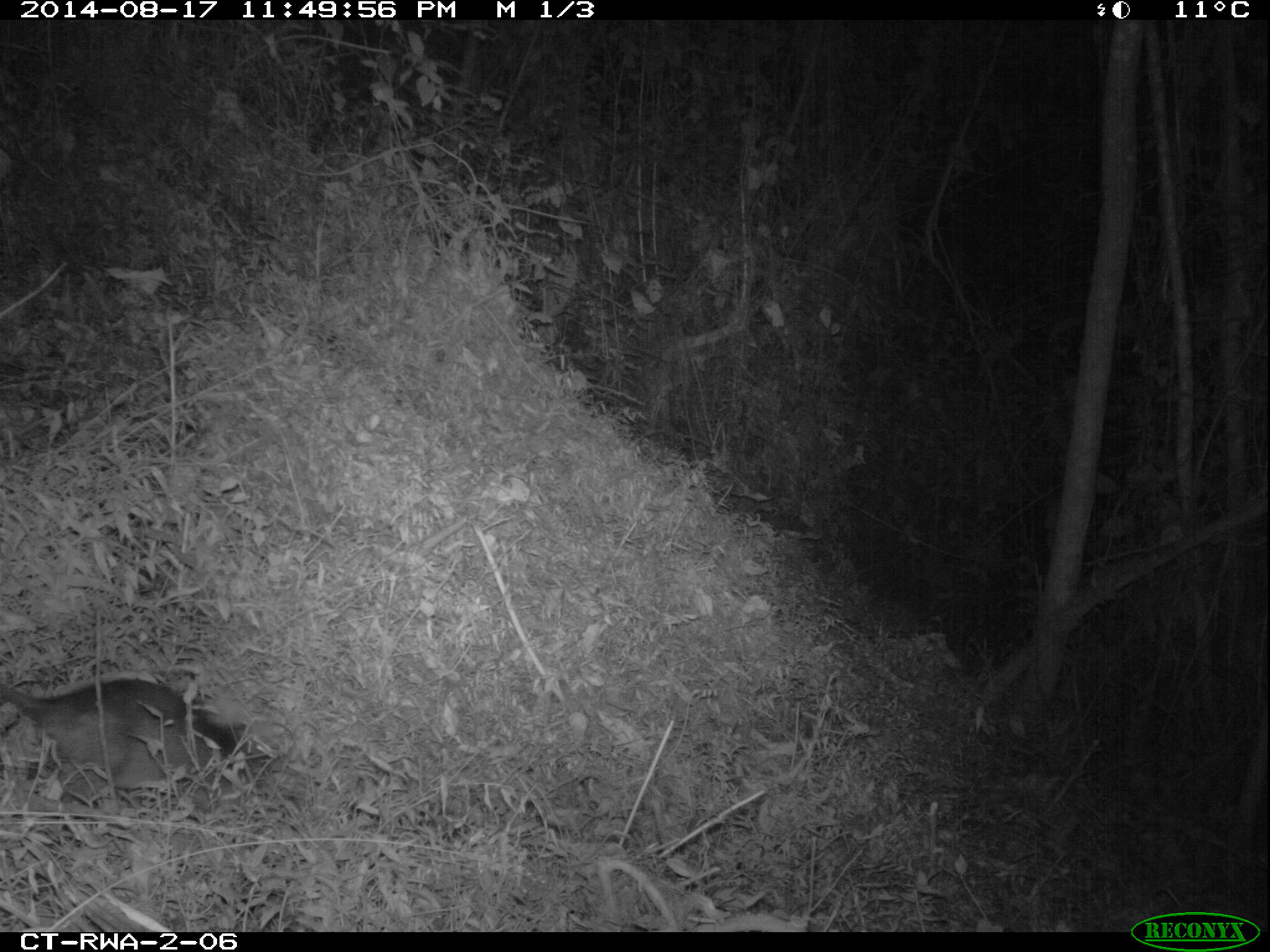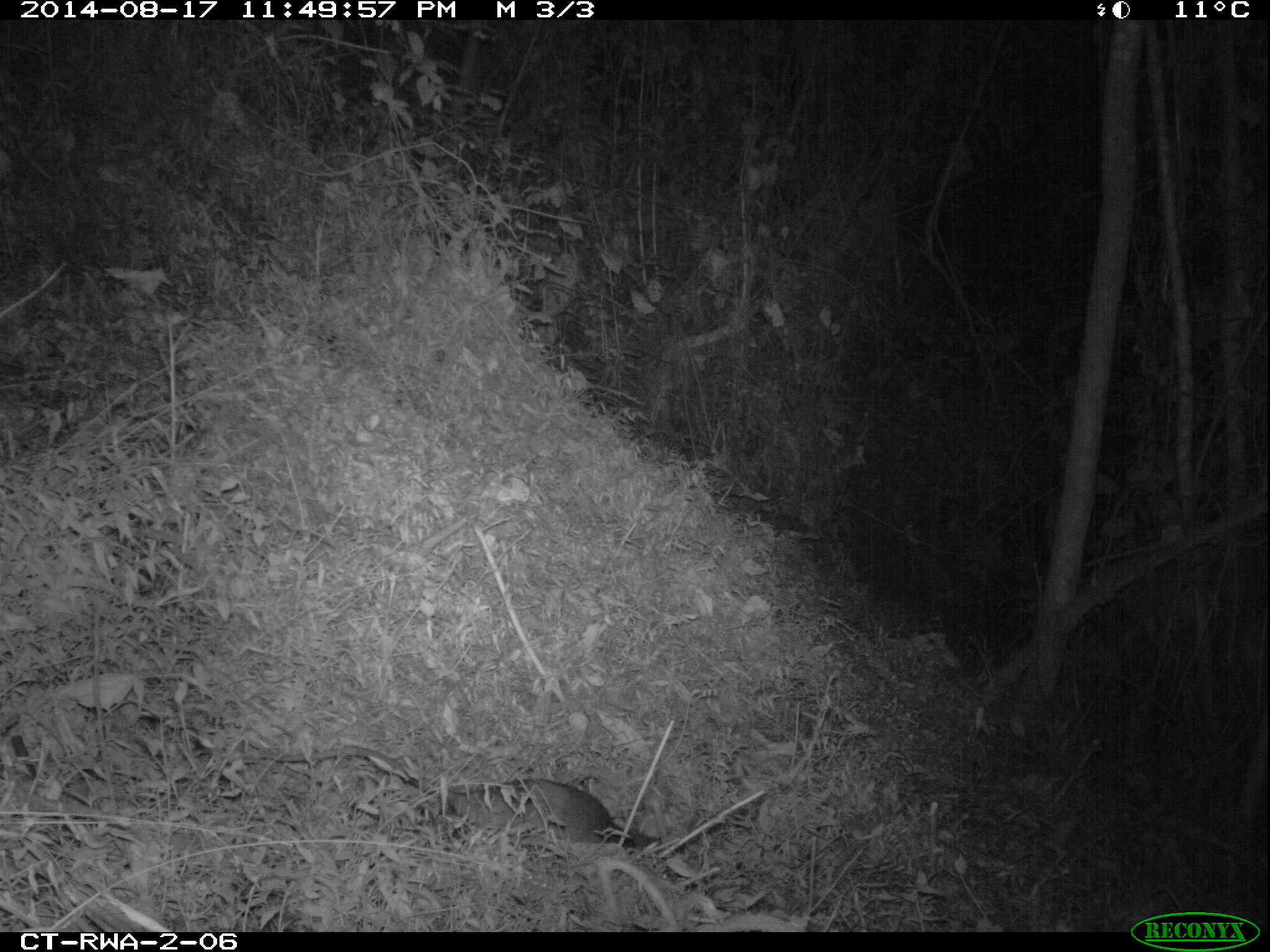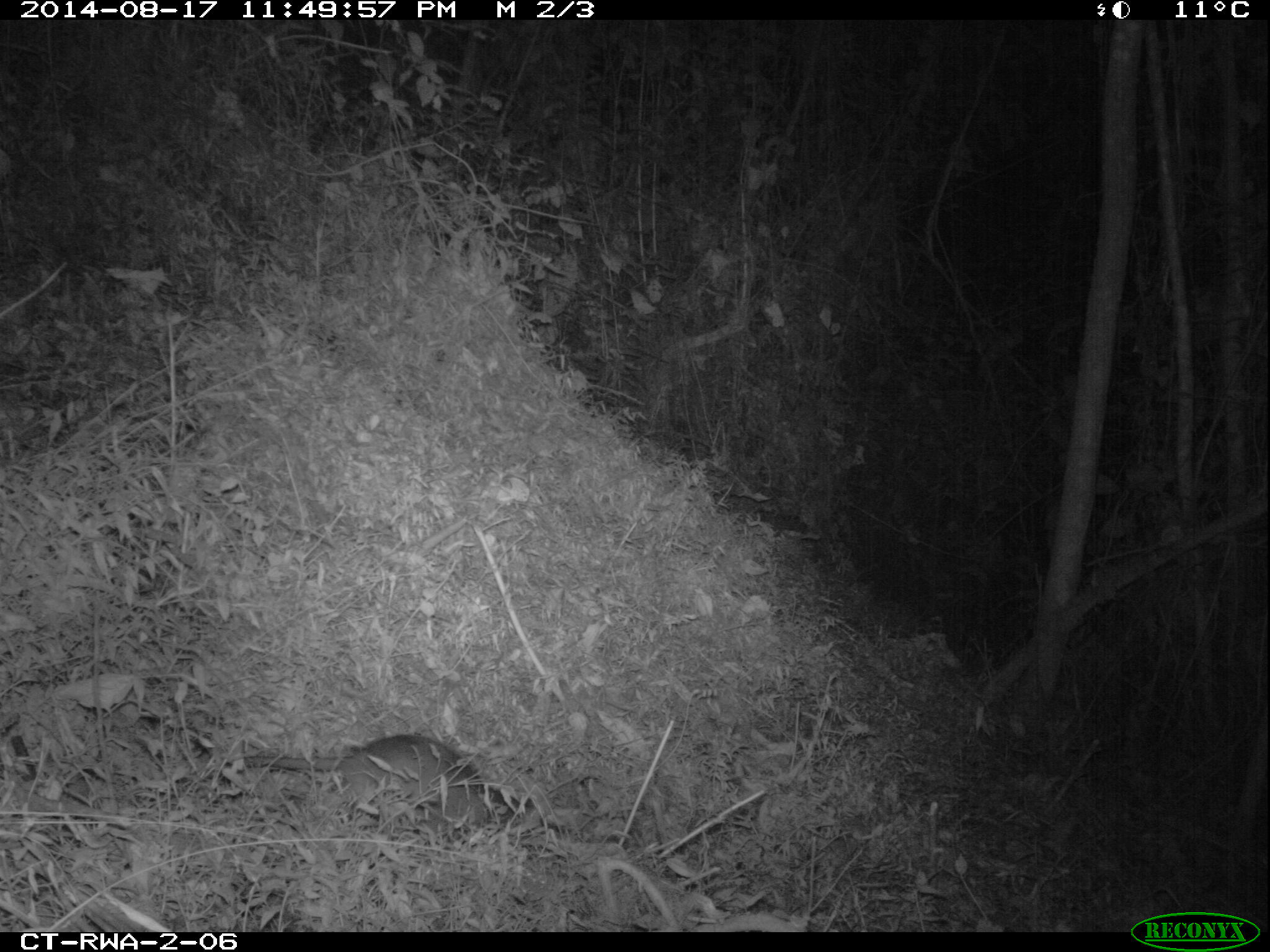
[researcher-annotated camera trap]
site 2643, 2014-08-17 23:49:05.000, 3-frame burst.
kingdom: Animalia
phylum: Chordata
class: Mammalia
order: Rodentia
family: Nesomyidae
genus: Cricetomys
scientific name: Cricetomys gambianus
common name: african giant pouched rat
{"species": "Cricetomys gambianus (african giant pouched rat)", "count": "1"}